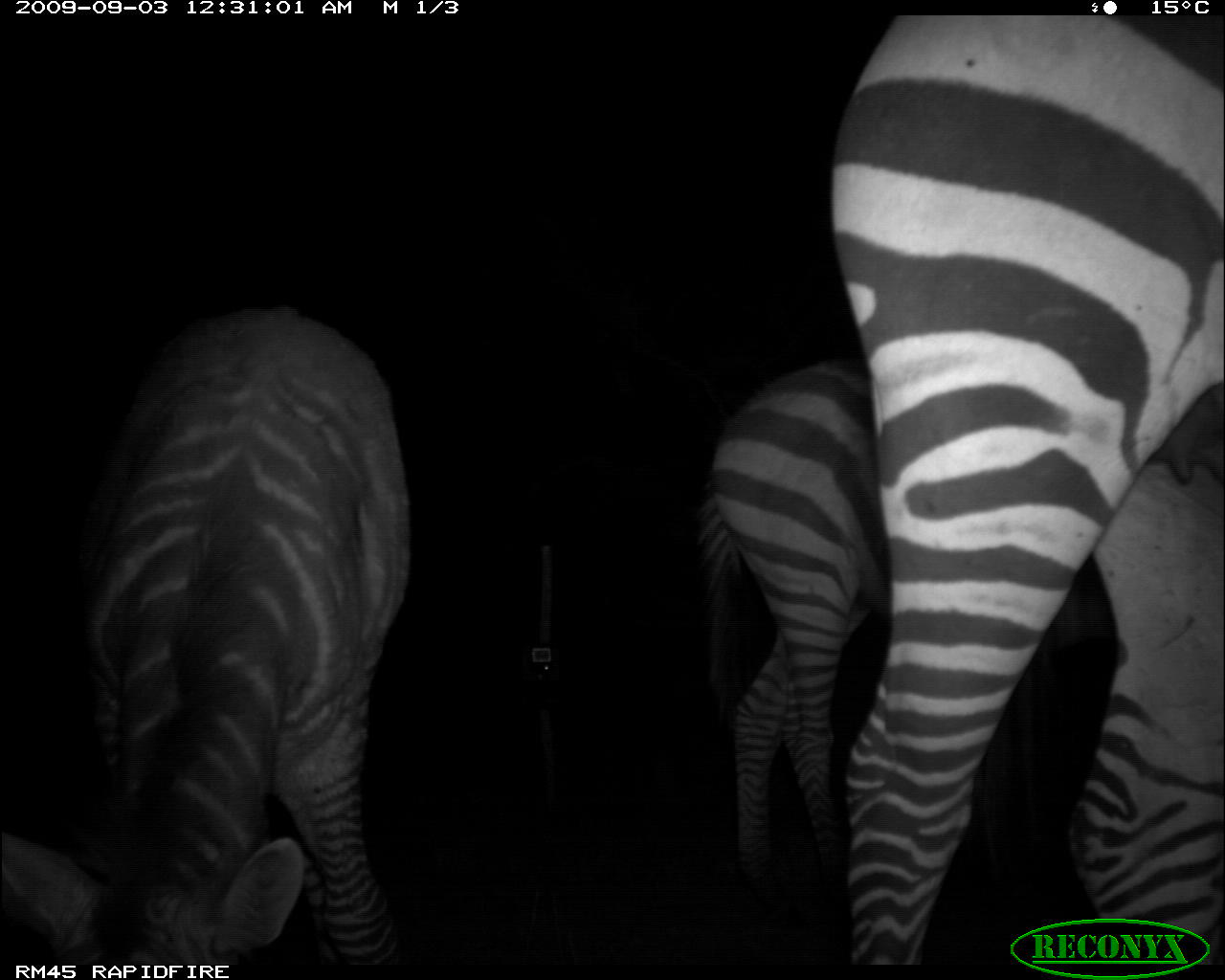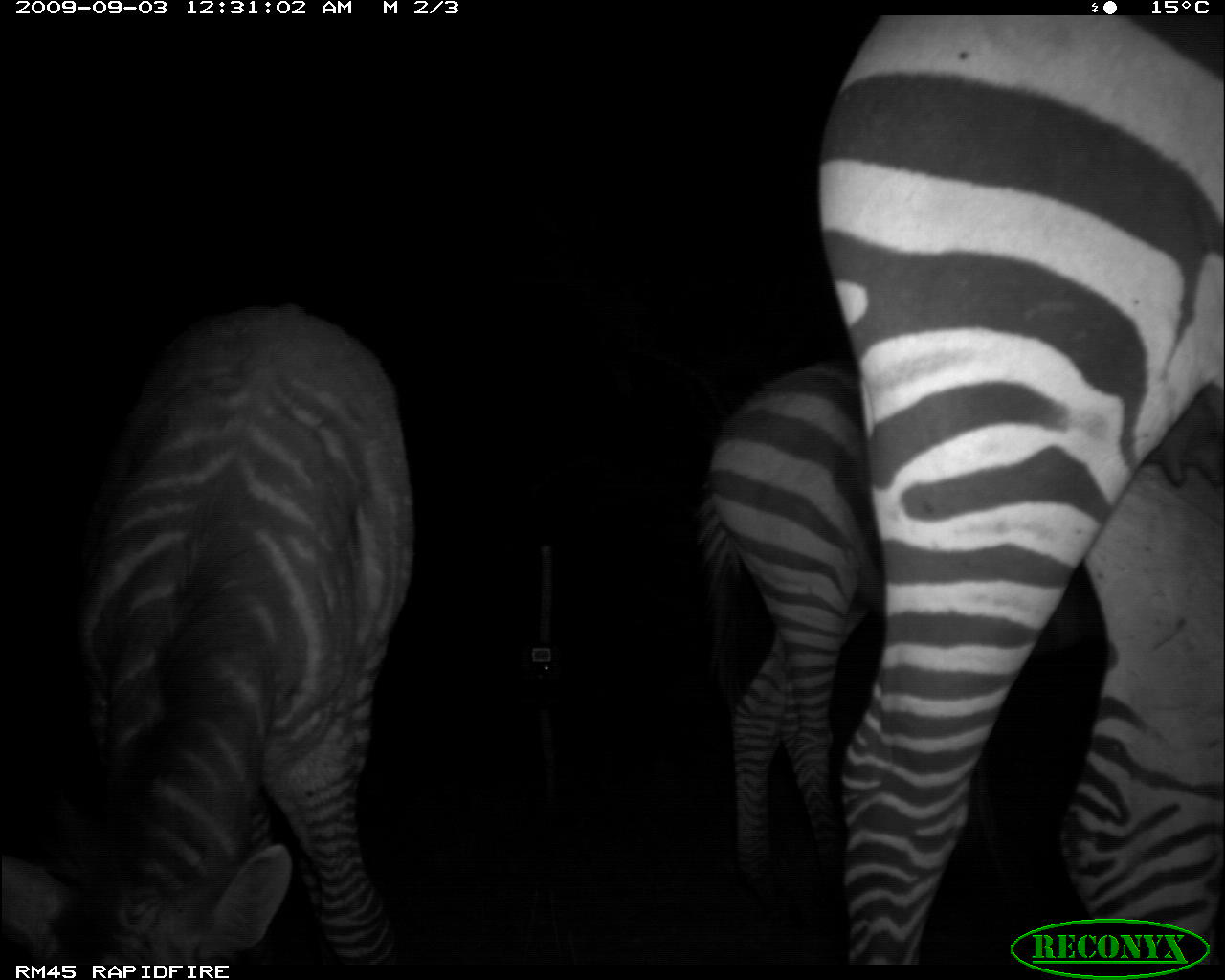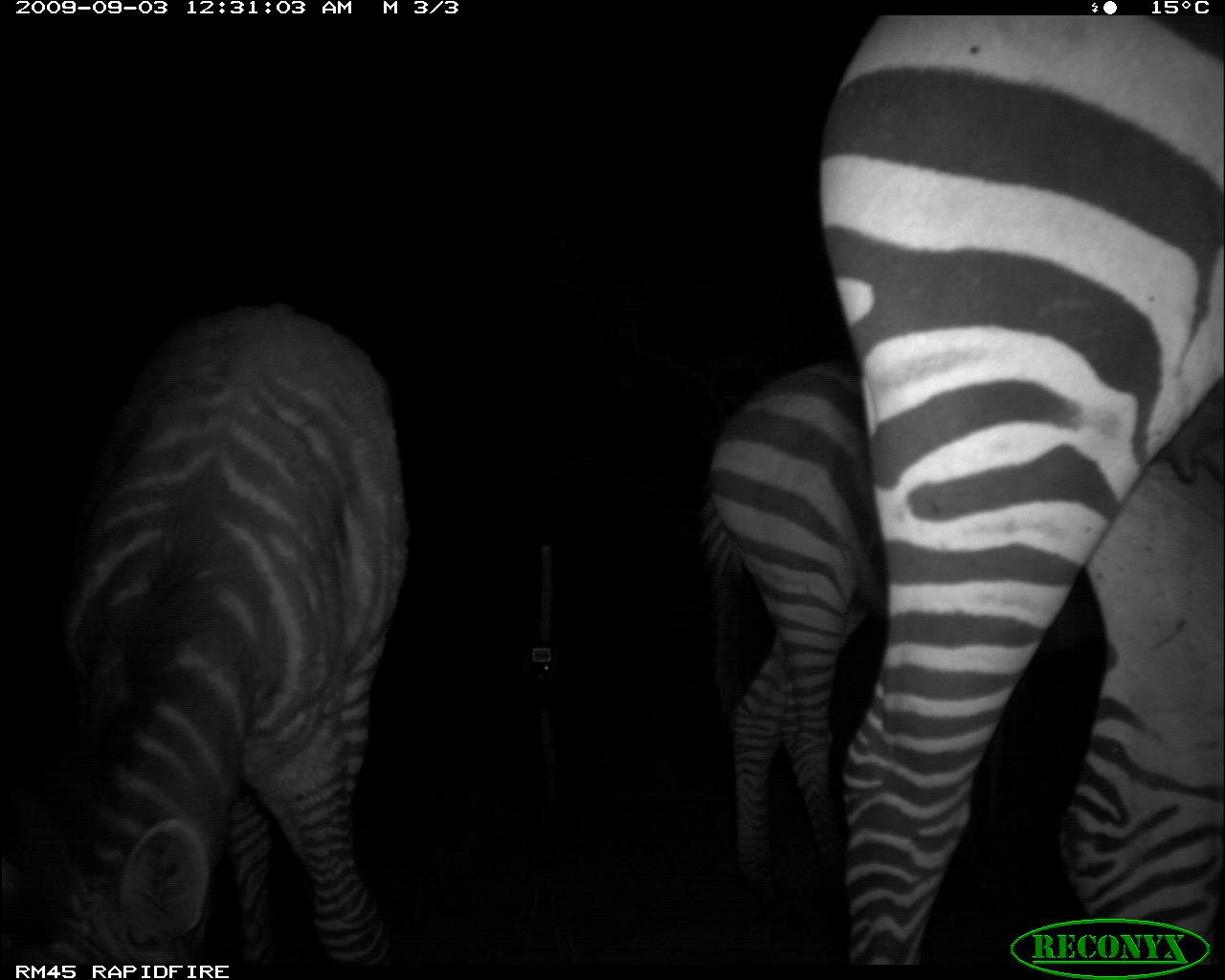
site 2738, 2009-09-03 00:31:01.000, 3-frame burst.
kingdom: Animalia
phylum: Chordata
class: Mammalia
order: Perissodactyla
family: Equidae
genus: Equus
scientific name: Equus quagga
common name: plains zebra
Equus quagga (plains zebra), count 3.